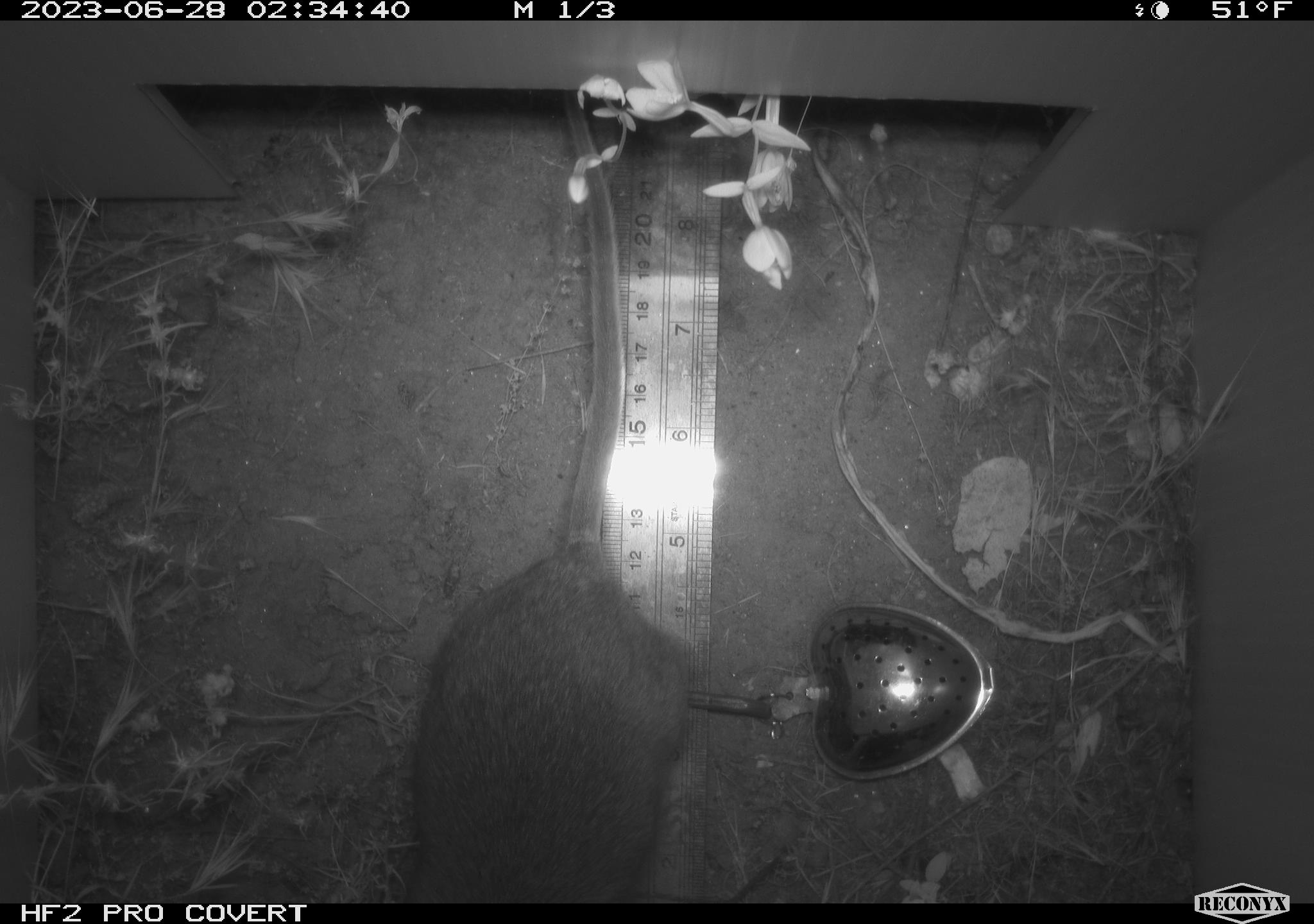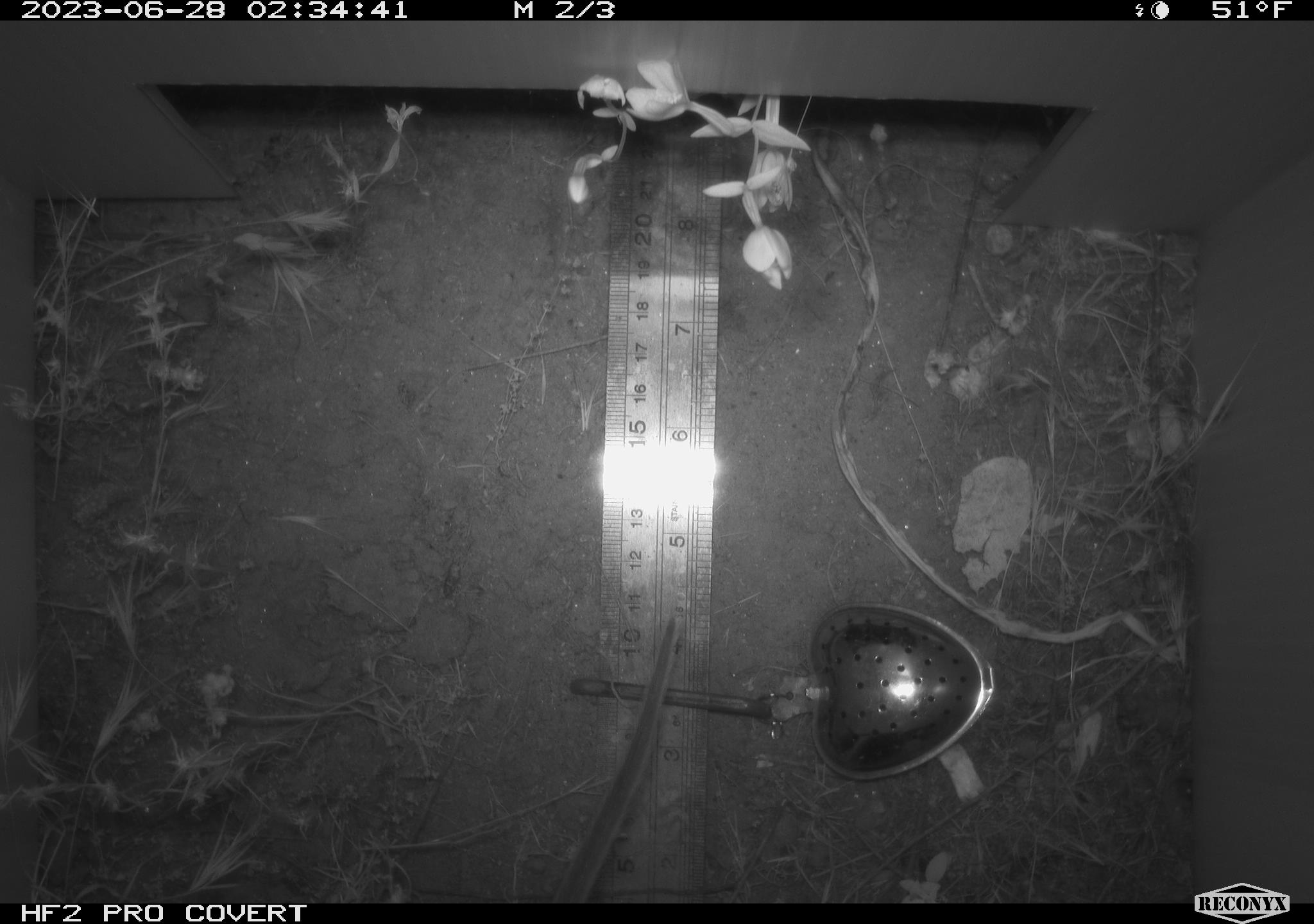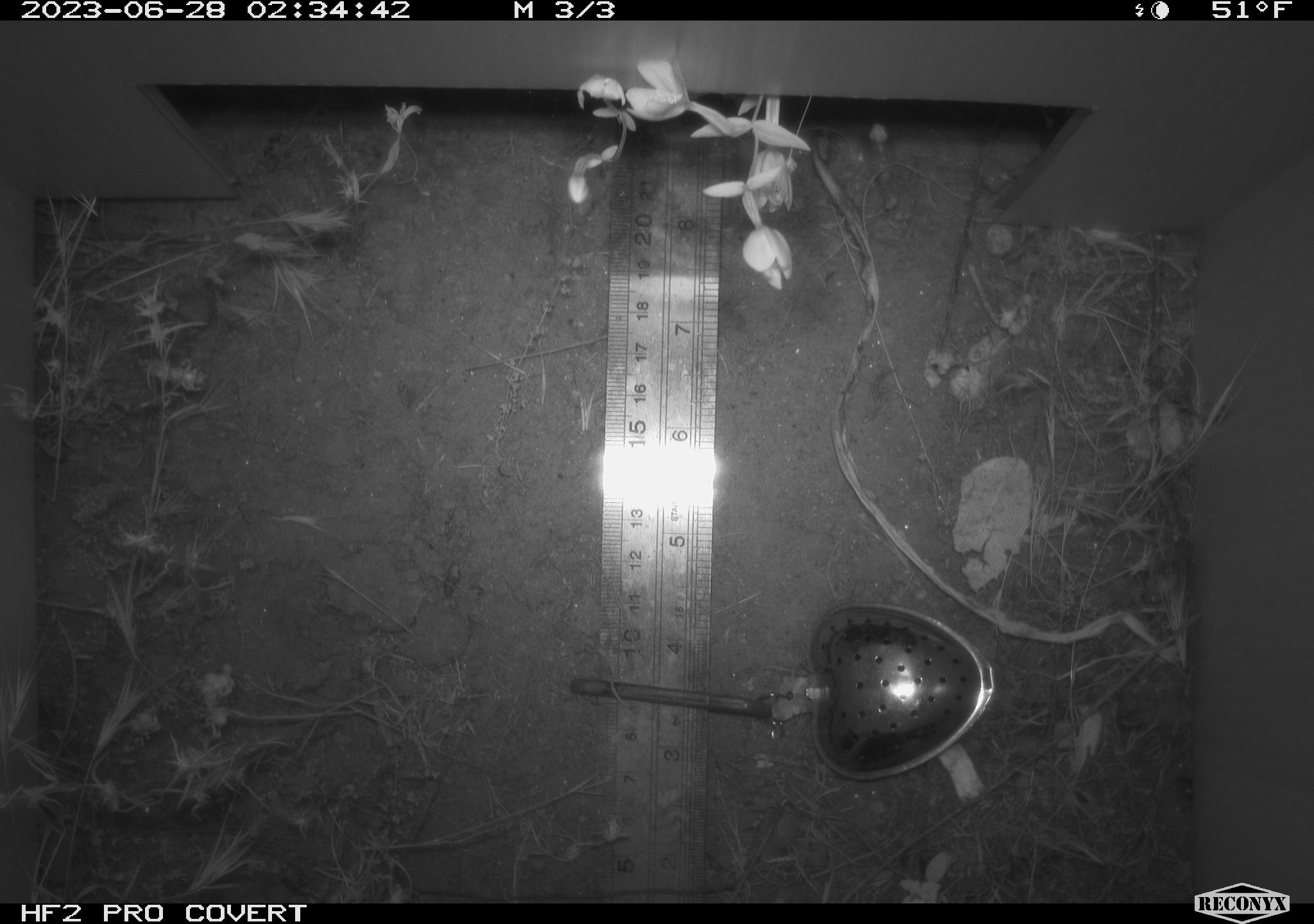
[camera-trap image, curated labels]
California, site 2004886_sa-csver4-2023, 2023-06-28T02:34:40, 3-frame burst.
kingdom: Animalia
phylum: Chordata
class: Mammalia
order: Rodentia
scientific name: Rodentia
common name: mouse species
Mouse species (Rodentia).